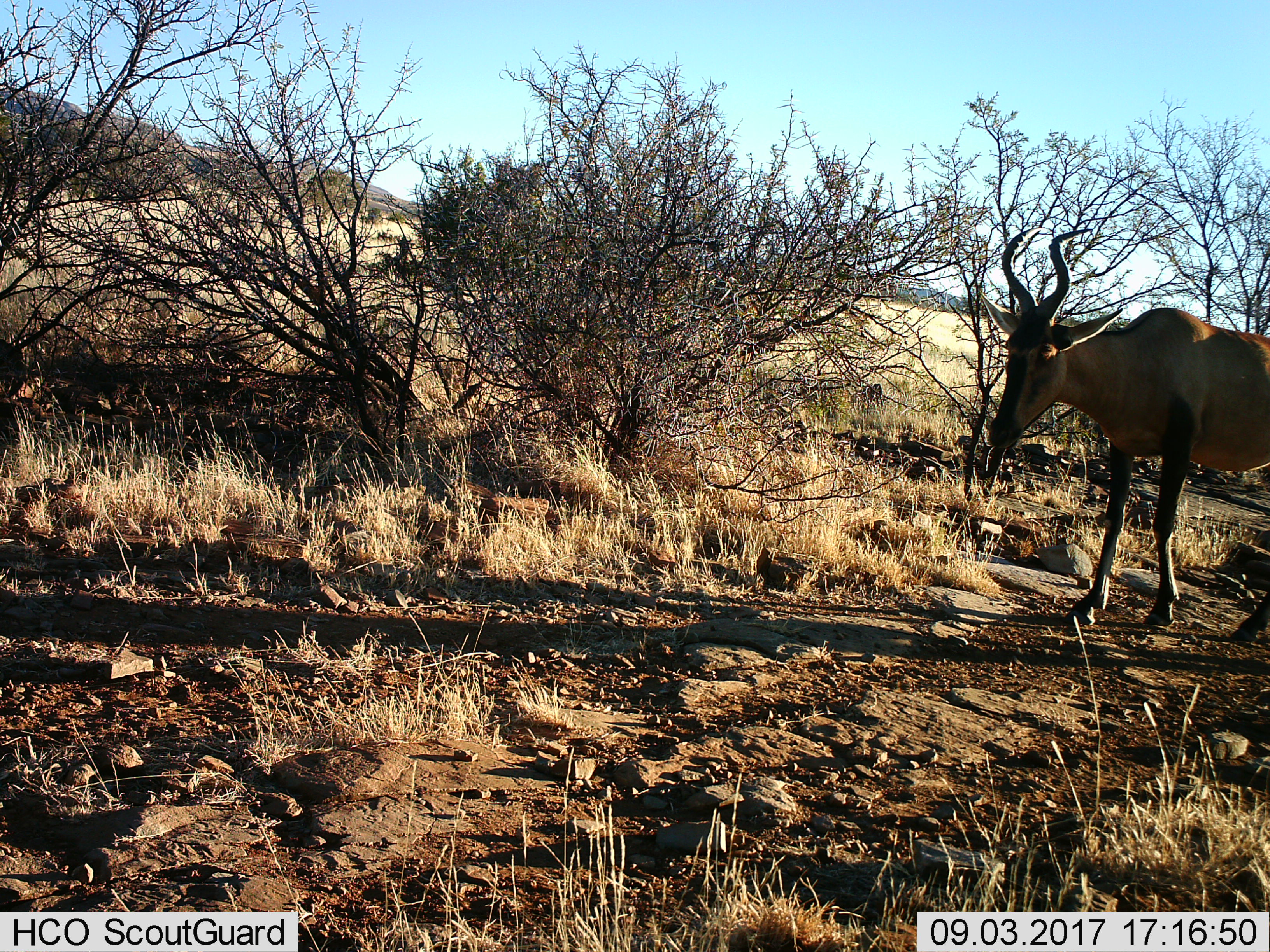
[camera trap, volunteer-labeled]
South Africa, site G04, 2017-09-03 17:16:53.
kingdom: Animalia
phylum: Chordata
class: Mammalia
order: Artiodactyla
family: Bovidae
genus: Alcelaphus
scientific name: Alcelaphus buselaphus caama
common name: red hartebeest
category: hartebeestred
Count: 1.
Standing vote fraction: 71%.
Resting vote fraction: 0%.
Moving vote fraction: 29%.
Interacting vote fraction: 0%.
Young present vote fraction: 0%.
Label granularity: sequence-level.